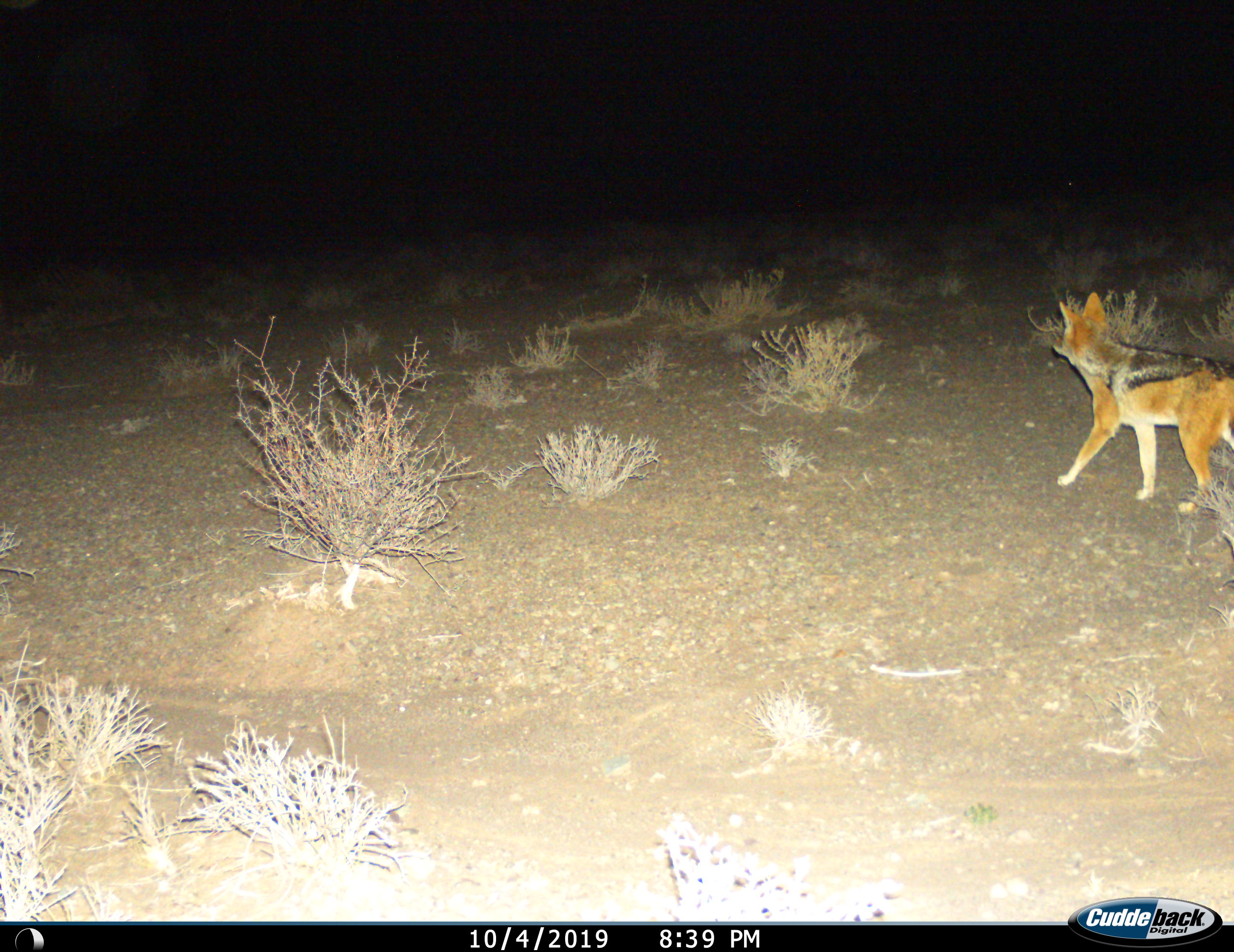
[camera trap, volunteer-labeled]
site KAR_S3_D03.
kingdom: Animalia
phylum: Chordata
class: Mammalia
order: Carnivora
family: Canidae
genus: Lupulella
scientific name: Lupulella mesomelas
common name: black-backed jackal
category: jackalblackbacked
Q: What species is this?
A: Jackalblackbacked (black-backed jackal) (Lupulella mesomelas).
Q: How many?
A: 1.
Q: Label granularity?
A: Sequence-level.